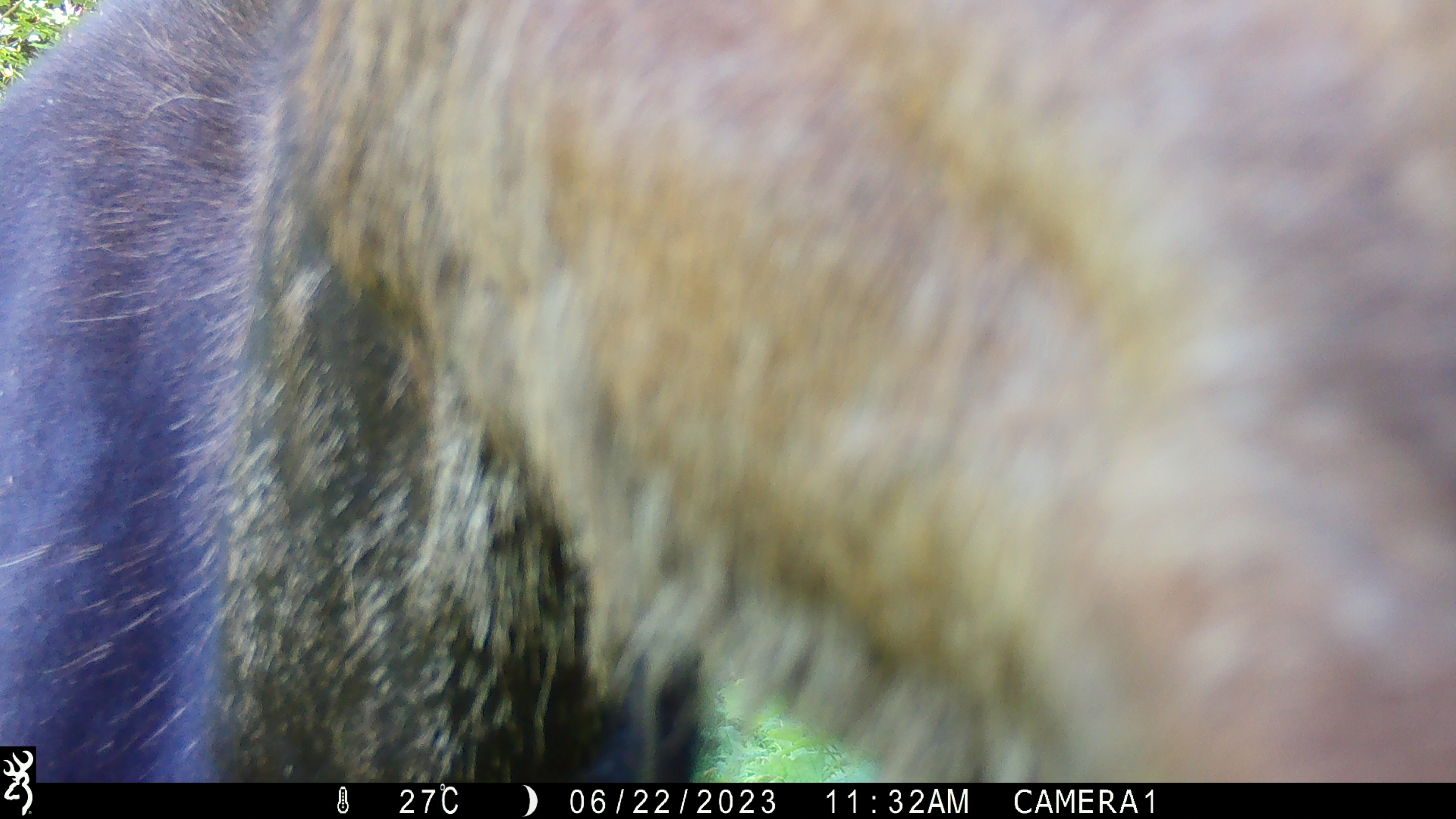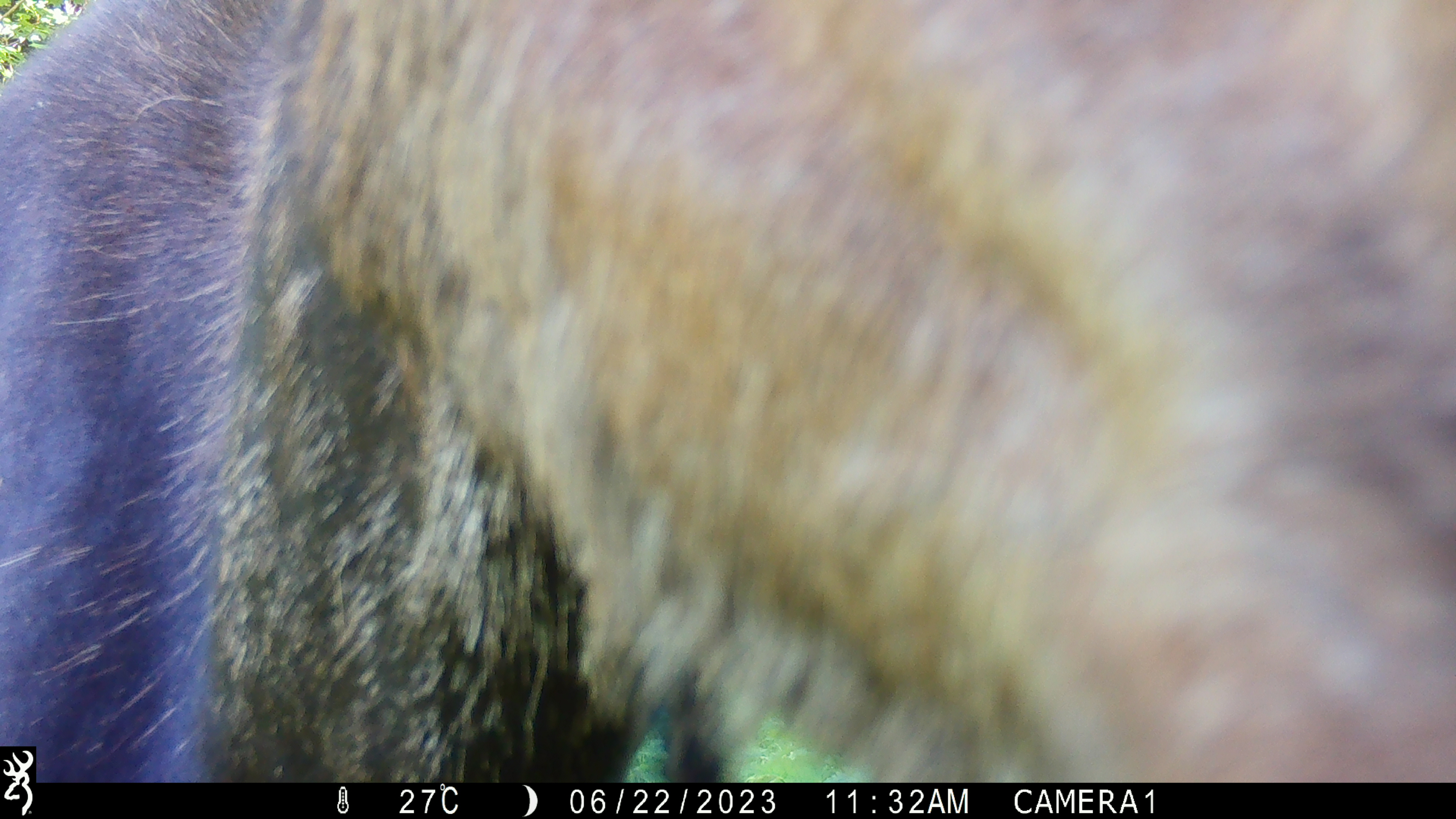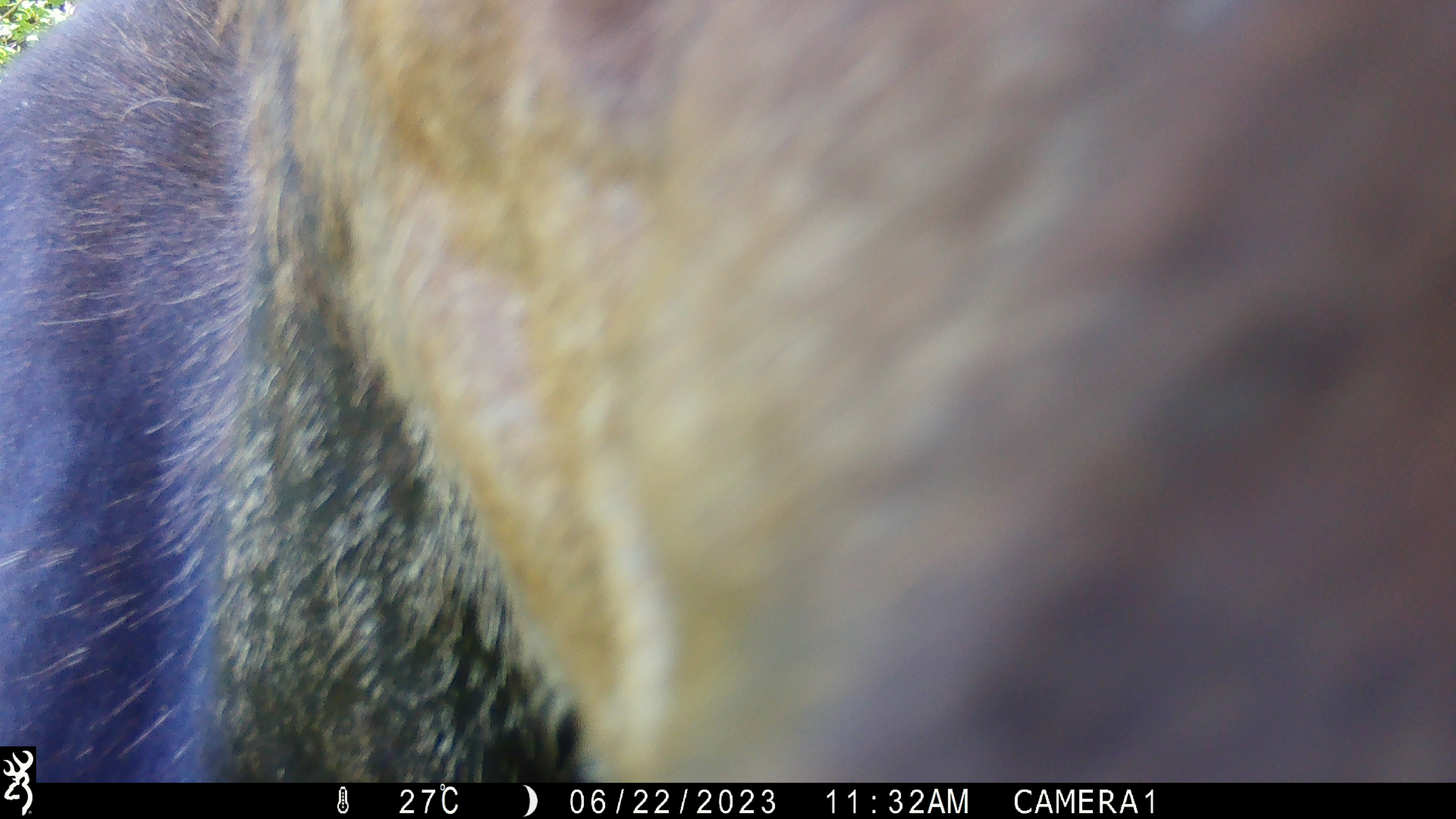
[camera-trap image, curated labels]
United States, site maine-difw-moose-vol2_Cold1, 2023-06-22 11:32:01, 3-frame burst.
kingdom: Animalia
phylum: Chordata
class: Mammalia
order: Artiodactyla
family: Cervidae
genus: Alces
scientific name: Alces alces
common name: moose